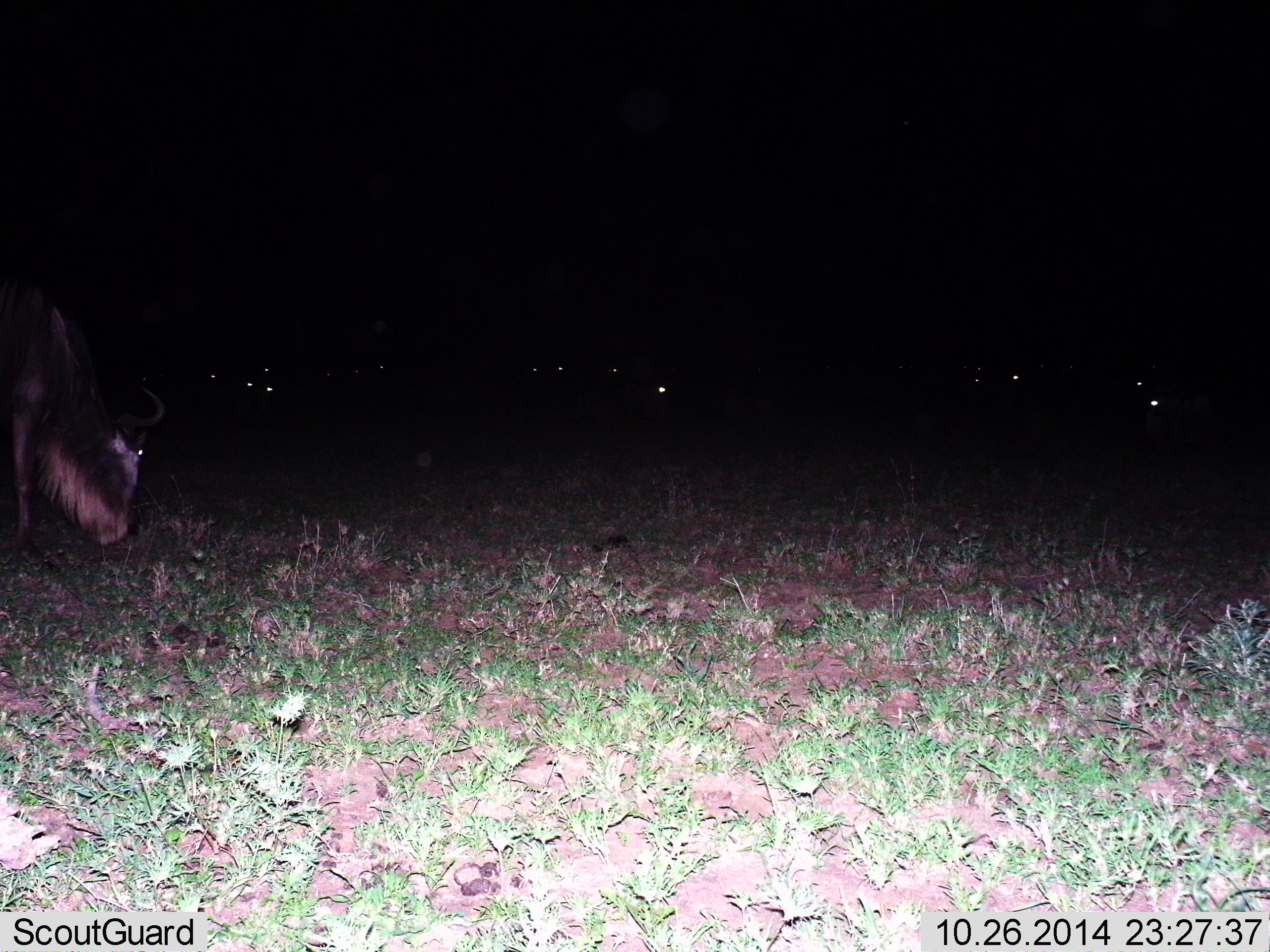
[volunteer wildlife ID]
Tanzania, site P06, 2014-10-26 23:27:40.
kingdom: Animalia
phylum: Chordata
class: Mammalia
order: Artiodactyla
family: Bovidae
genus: Connochaetes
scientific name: Connochaetes taurinus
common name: blue wildebeest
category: wildebeest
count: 1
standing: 30%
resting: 0%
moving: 30%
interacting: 0%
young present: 0%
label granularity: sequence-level